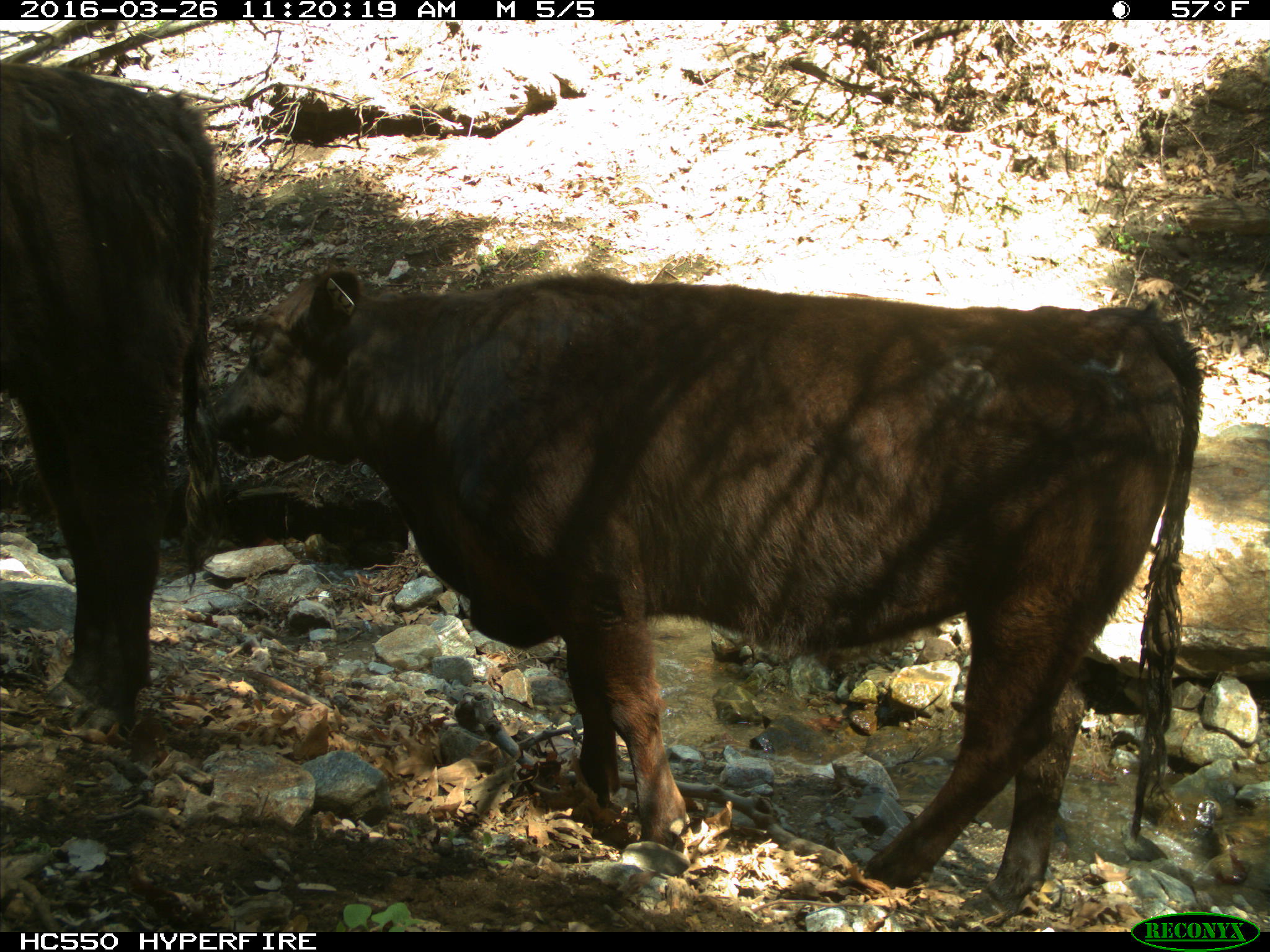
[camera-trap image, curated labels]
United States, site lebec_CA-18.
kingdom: Animalia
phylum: Chordata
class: Mammalia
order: Artiodactyla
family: Bovidae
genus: Bos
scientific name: Bos taurus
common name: domestic cow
Bos taurus (domestic cow).